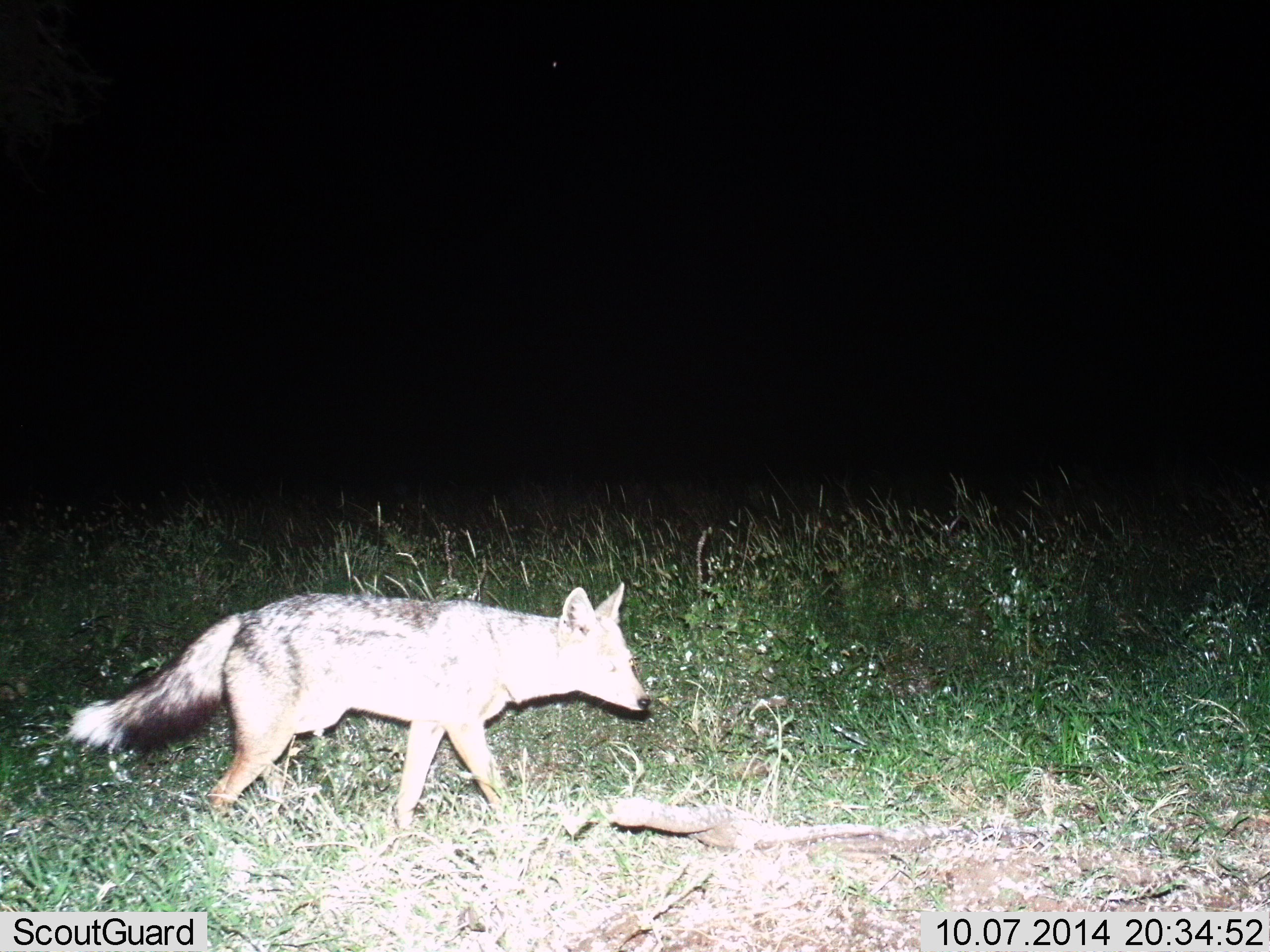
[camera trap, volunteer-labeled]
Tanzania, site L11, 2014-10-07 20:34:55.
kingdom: Animalia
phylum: Chordata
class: Mammalia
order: Carnivora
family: Canidae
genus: Lupulella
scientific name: Lupulella mesomelas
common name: black-backed jackal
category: jackal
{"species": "jackal (black-backed jackal) (Lupulella mesomelas)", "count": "1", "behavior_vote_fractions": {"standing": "20%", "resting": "0%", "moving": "80%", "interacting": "0%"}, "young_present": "0%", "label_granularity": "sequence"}